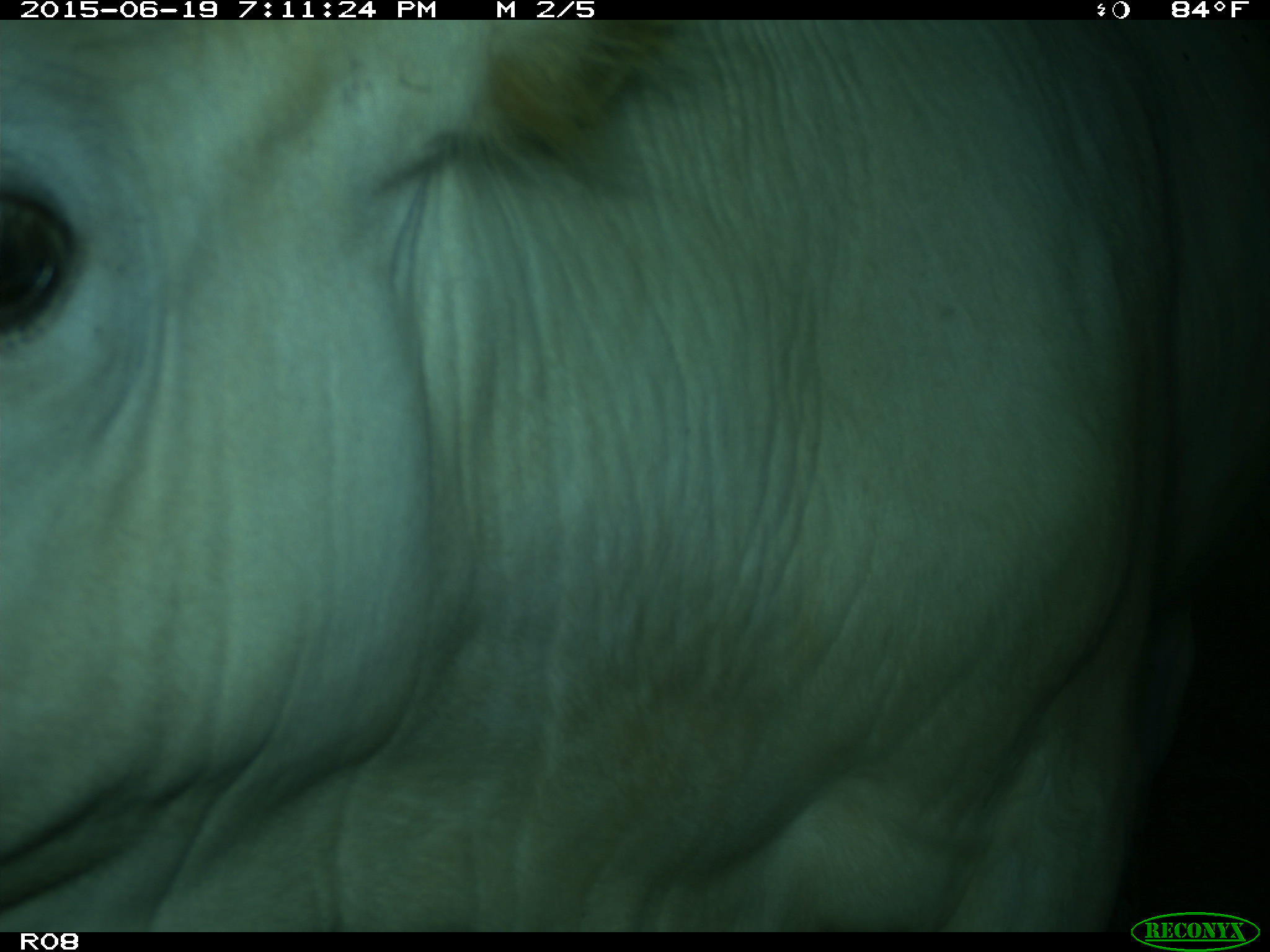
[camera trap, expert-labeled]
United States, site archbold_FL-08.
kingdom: Animalia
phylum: Chordata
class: Mammalia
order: Artiodactyla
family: Bovidae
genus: Bos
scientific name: Bos taurus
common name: domestic cow